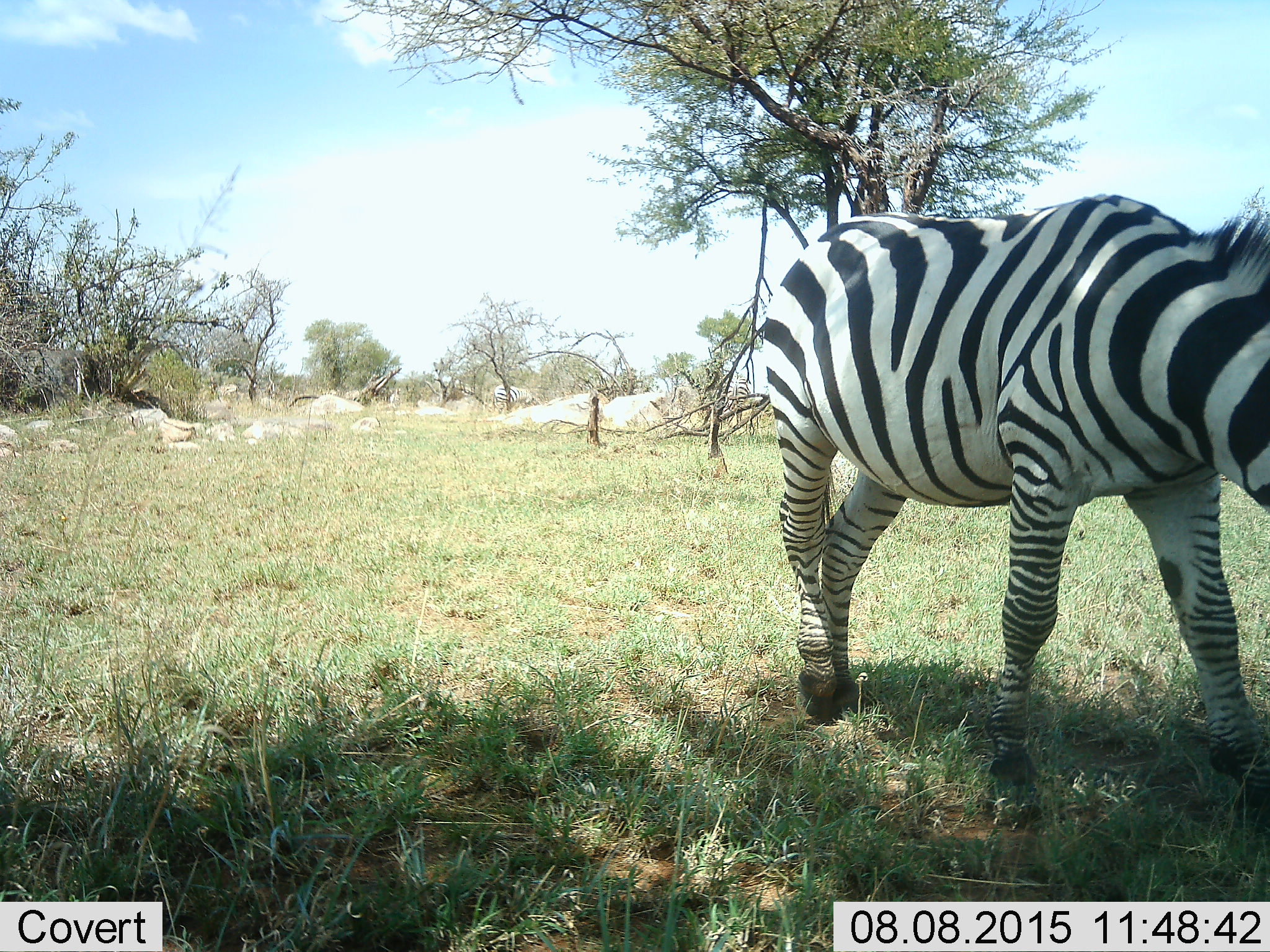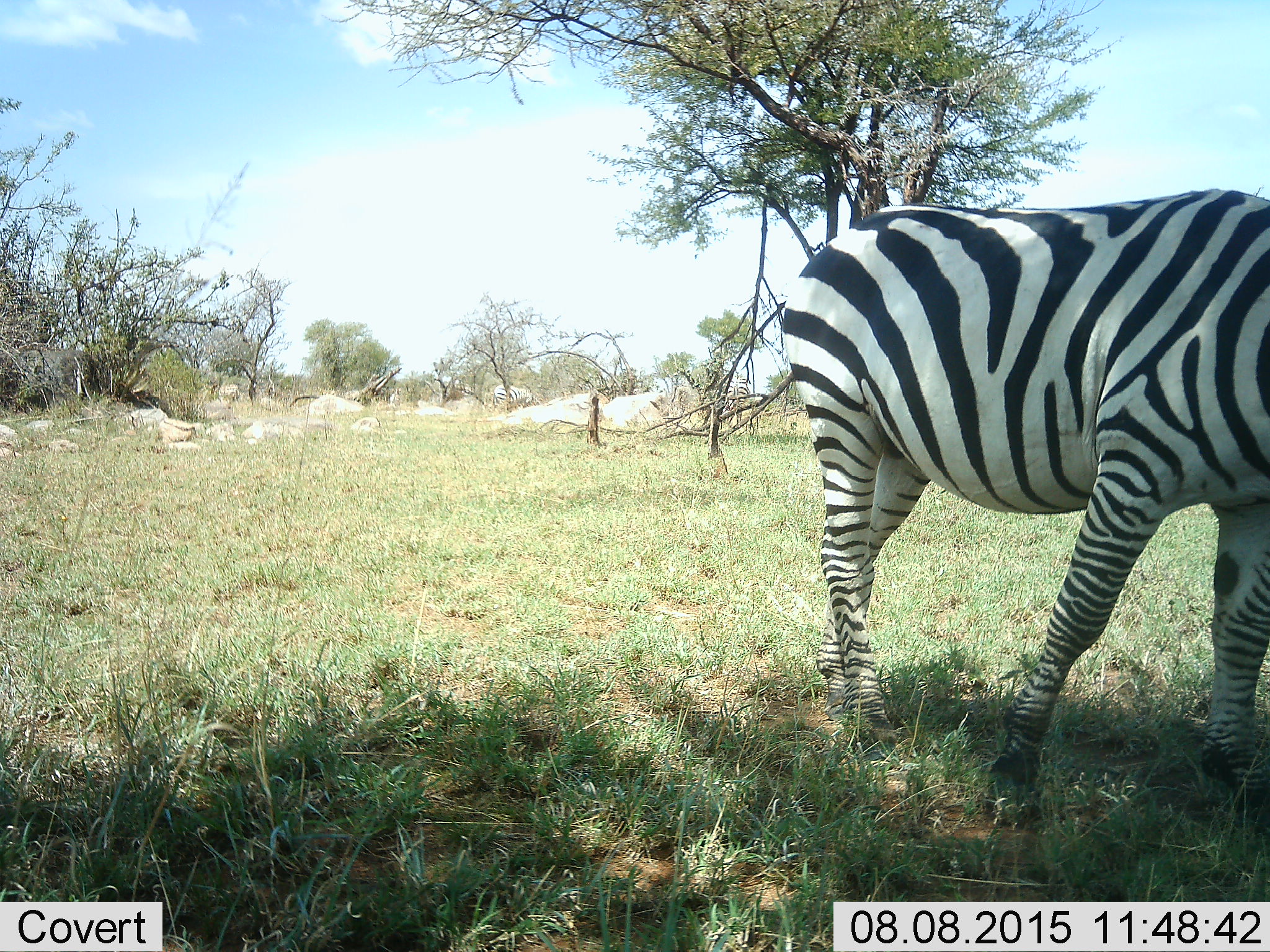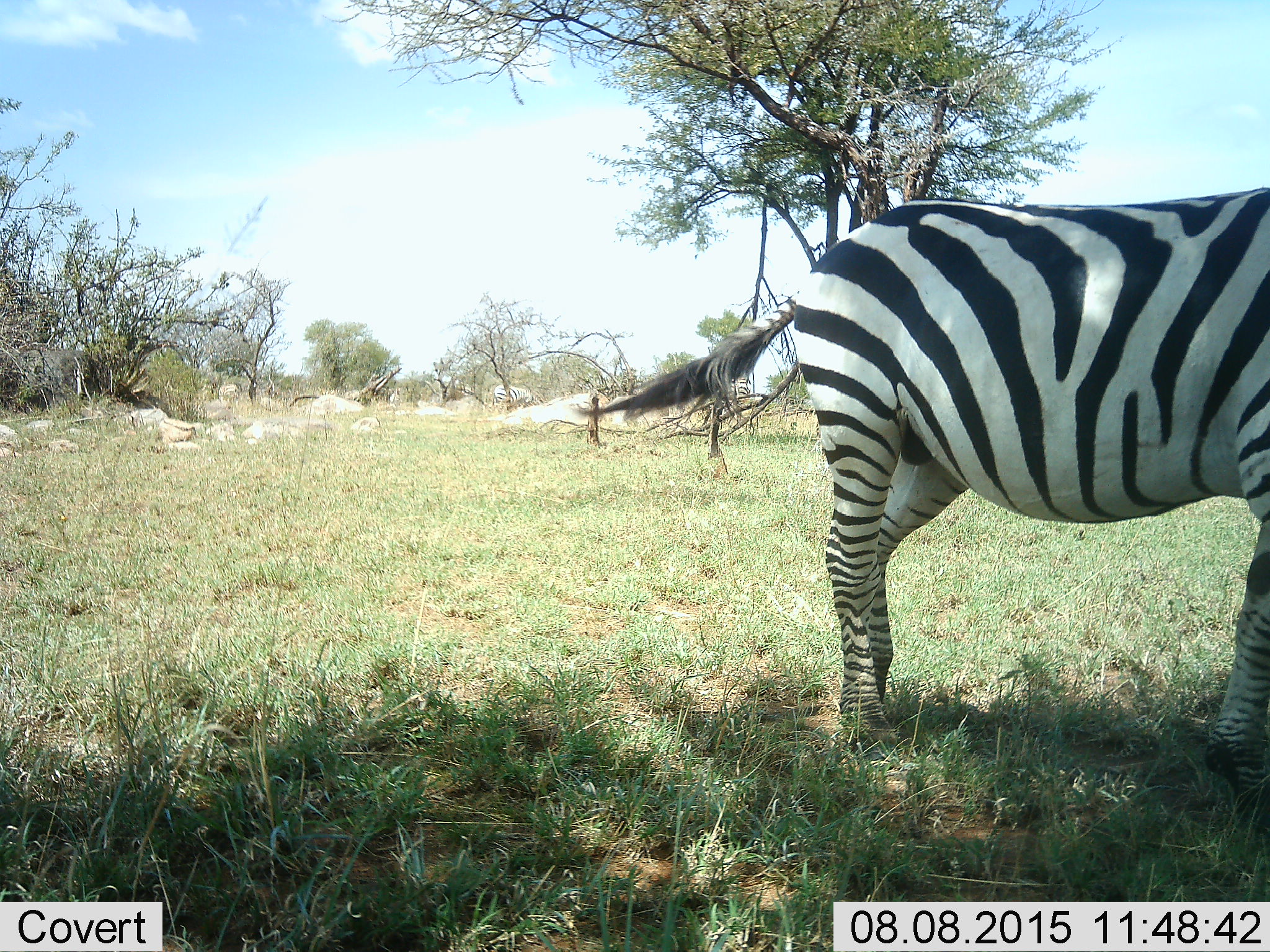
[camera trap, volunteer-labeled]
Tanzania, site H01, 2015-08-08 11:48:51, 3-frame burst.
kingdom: Animalia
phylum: Chordata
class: Mammalia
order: Perissodactyla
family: Equidae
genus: Equus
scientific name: Equus quagga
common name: plains zebra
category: zebra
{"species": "zebra (plains zebra) (Equus quagga)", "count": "3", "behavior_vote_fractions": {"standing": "33%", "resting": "0%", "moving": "67%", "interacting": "0%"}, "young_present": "0%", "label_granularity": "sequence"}